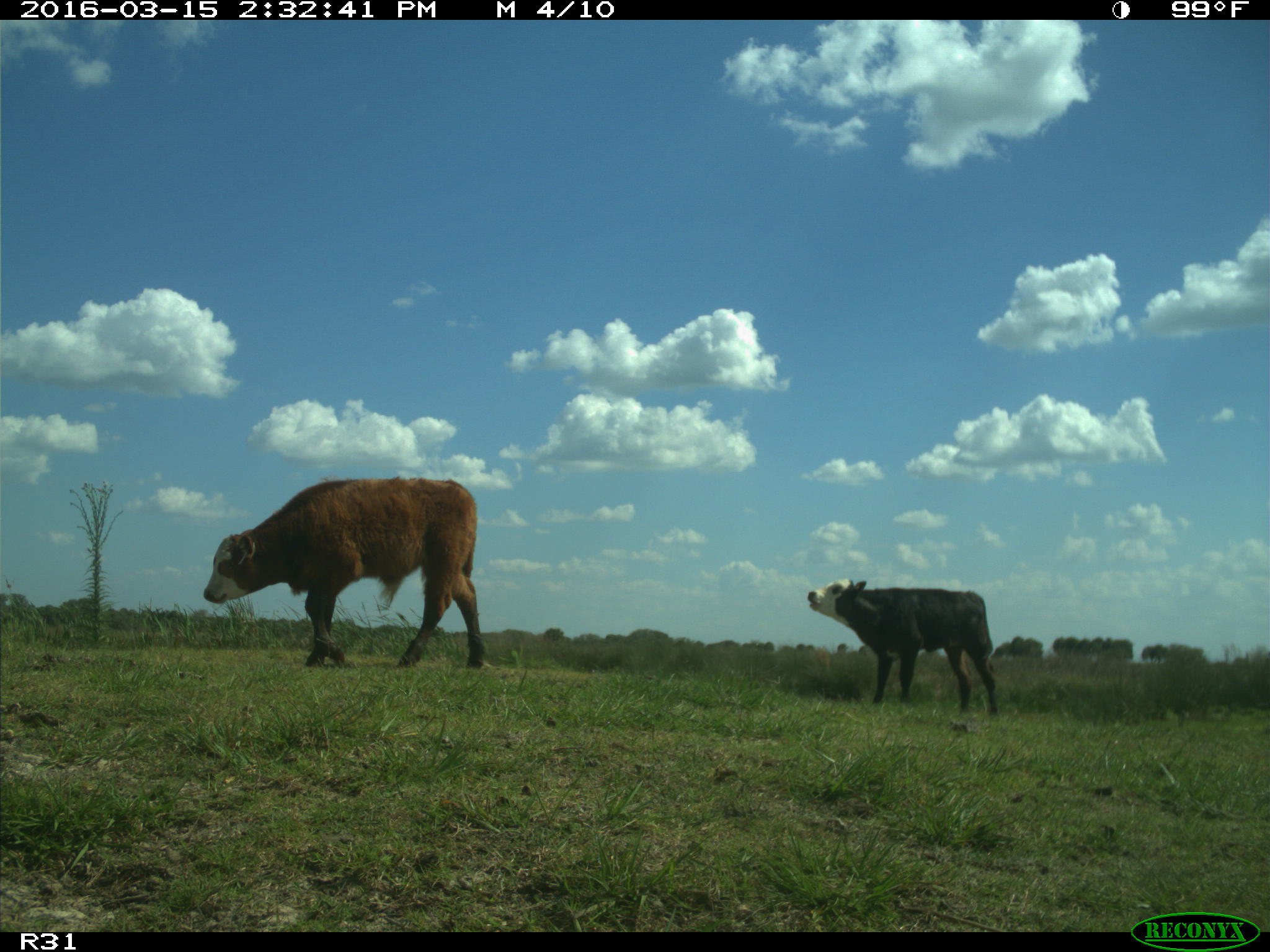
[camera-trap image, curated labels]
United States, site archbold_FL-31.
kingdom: Animalia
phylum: Chordata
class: Mammalia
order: Artiodactyla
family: Bovidae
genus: Bos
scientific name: Bos taurus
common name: domestic cow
Bos taurus (domestic cow).